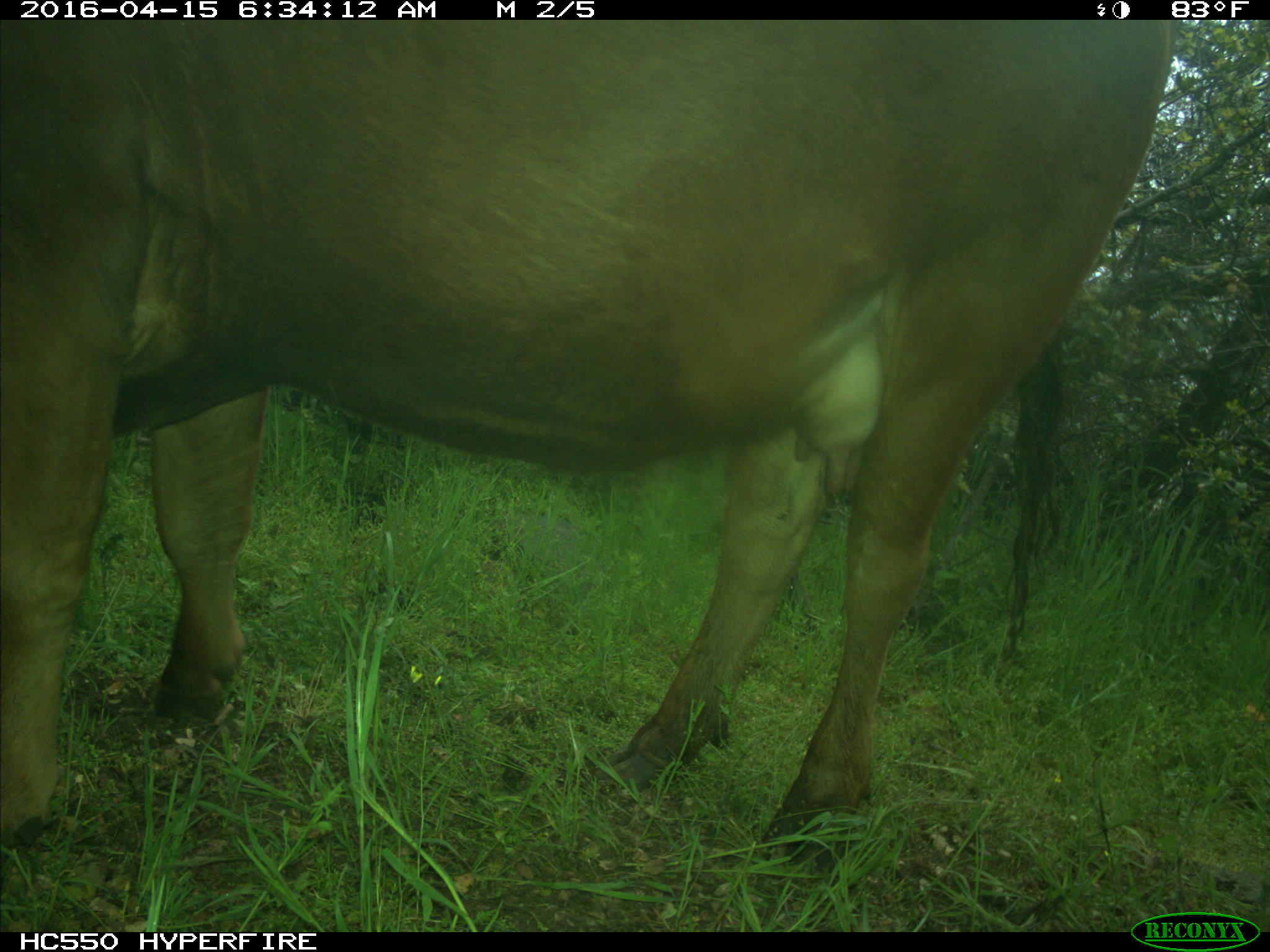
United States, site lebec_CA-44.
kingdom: Animalia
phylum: Chordata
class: Mammalia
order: Artiodactyla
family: Bovidae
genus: Bos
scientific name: Bos taurus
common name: domestic cow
Bos taurus (domestic cow).